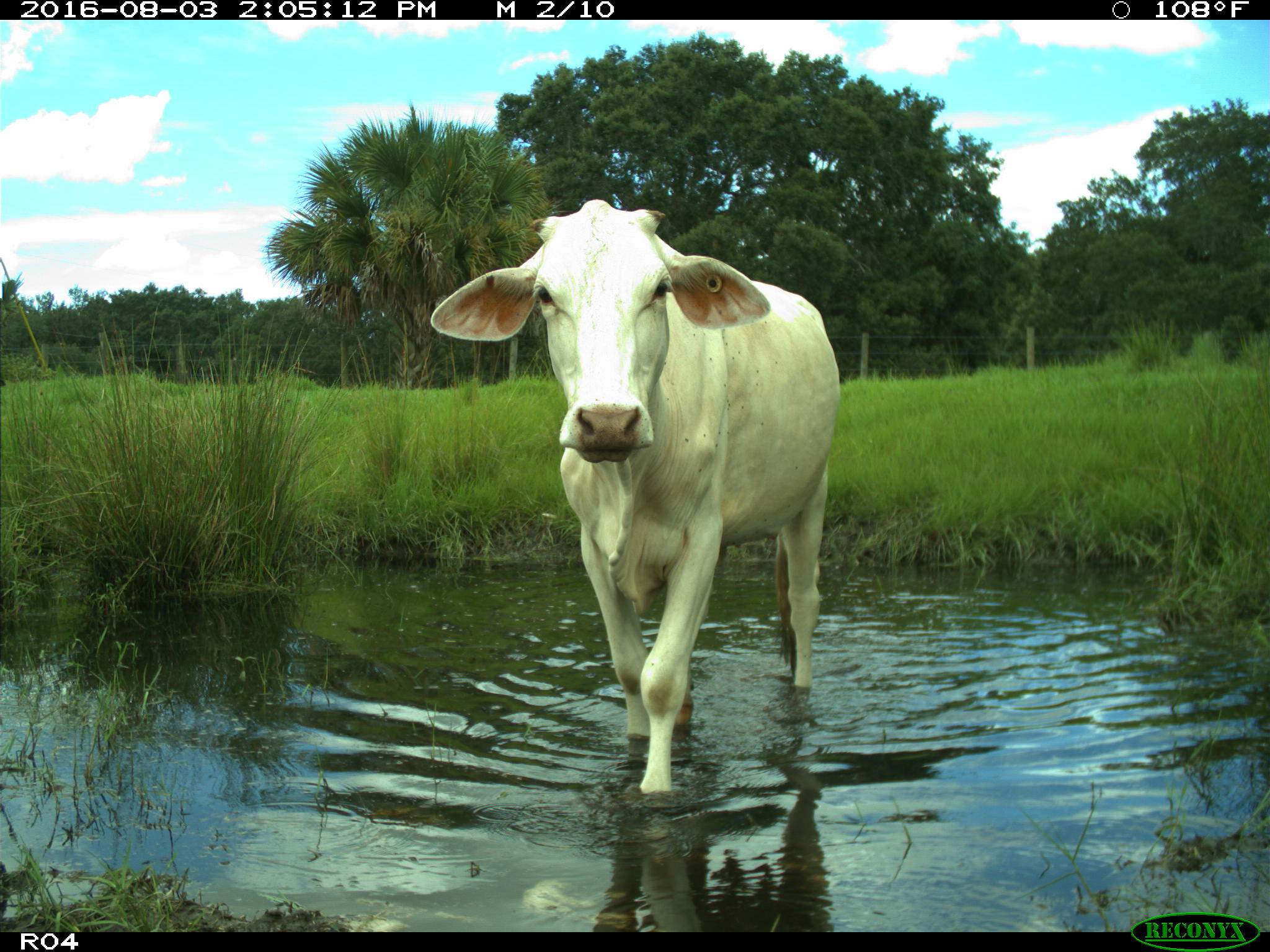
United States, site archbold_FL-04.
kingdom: Animalia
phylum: Chordata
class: Mammalia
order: Artiodactyla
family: Bovidae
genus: Bos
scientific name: Bos taurus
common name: domestic cow